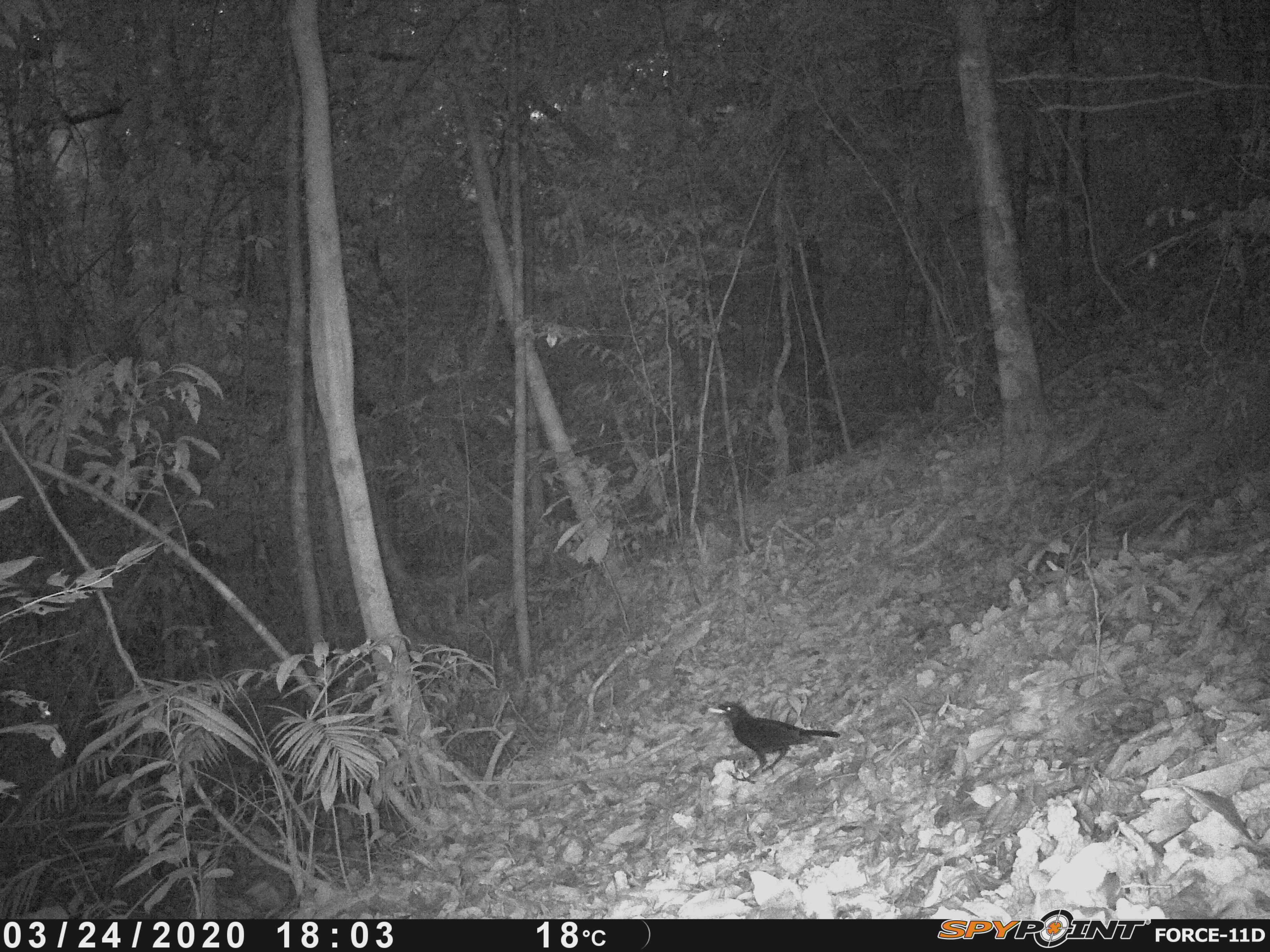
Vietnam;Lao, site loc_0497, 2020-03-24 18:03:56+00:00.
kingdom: Animalia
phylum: Chordata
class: Aves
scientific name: Aves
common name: bird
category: unidentified bird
Unidentified bird (bird) (Aves). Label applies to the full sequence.